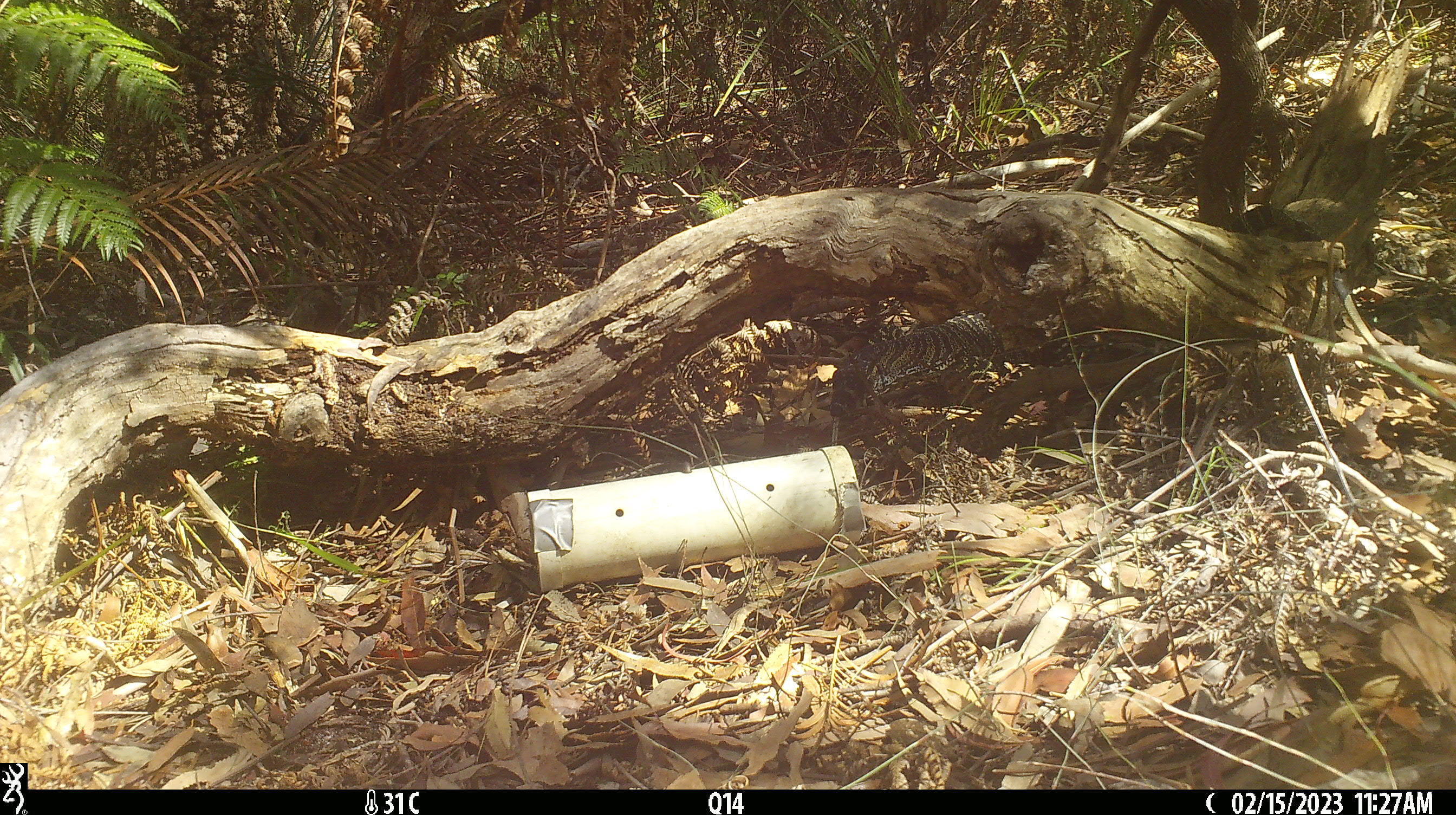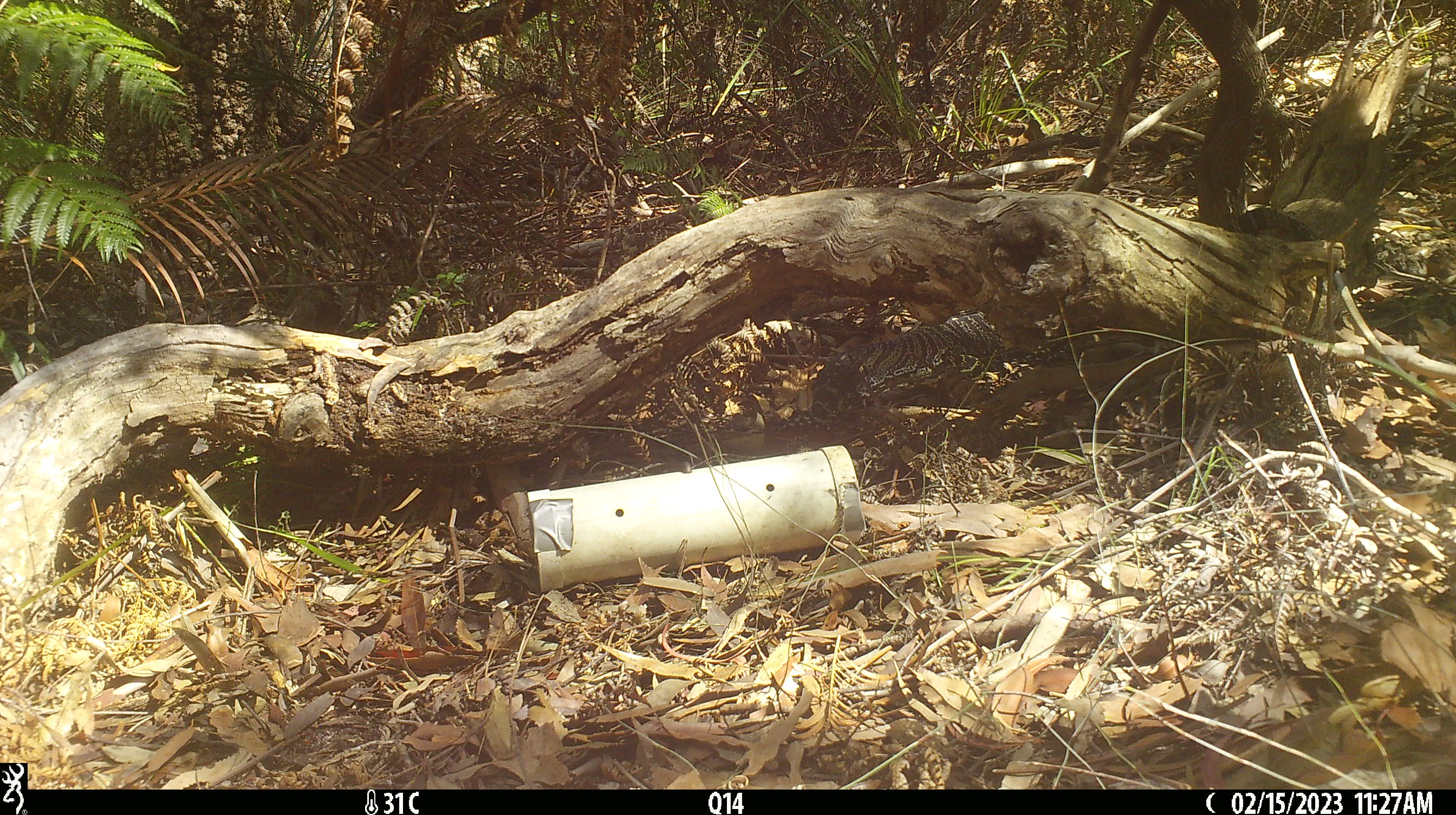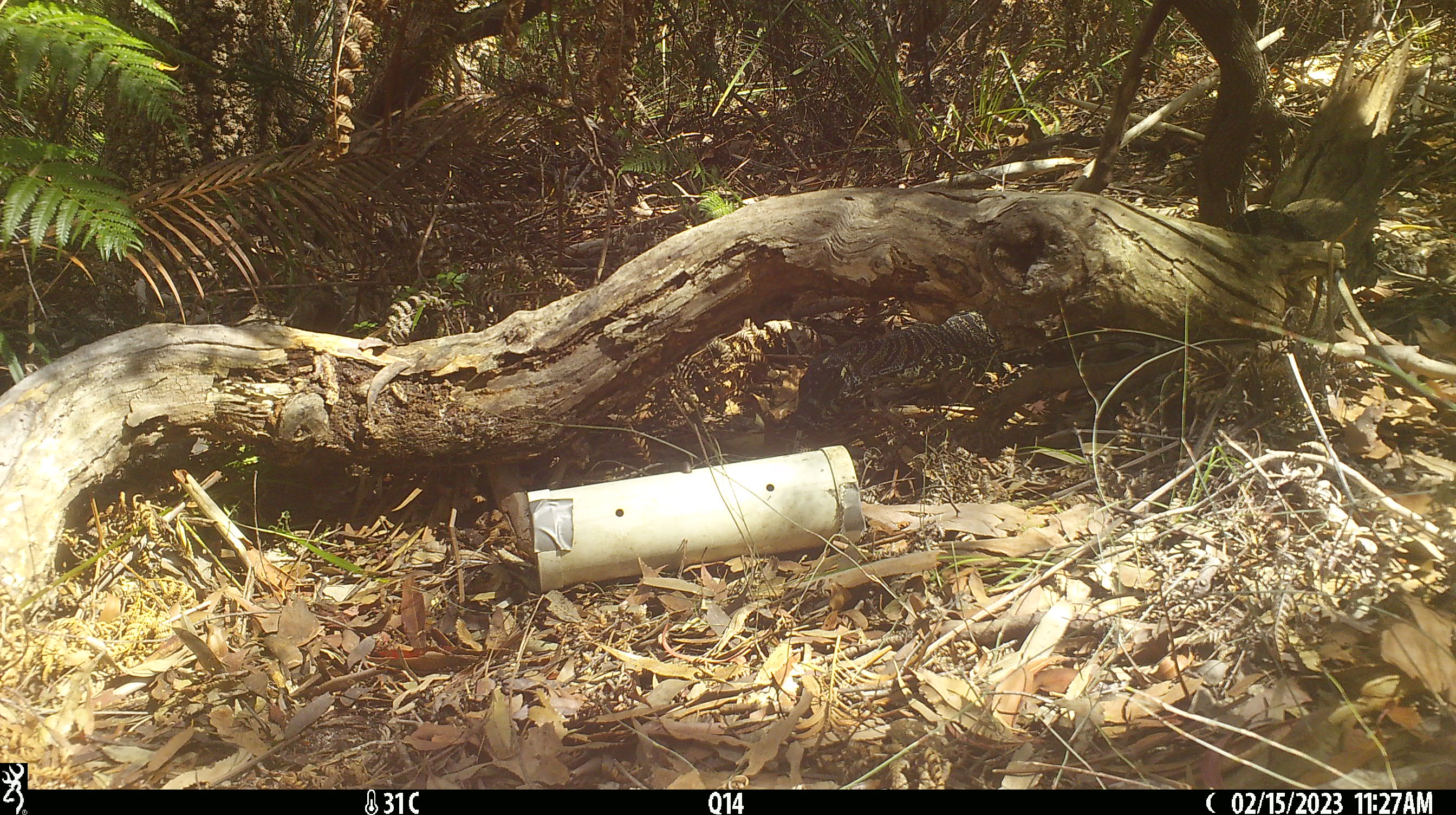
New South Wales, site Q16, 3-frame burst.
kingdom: Animalia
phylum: Chordata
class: Reptilia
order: Squamata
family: Varanidae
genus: Varanus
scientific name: Varanus varius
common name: lace monitor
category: goanna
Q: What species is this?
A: Goanna (lace monitor) (Varanus varius).